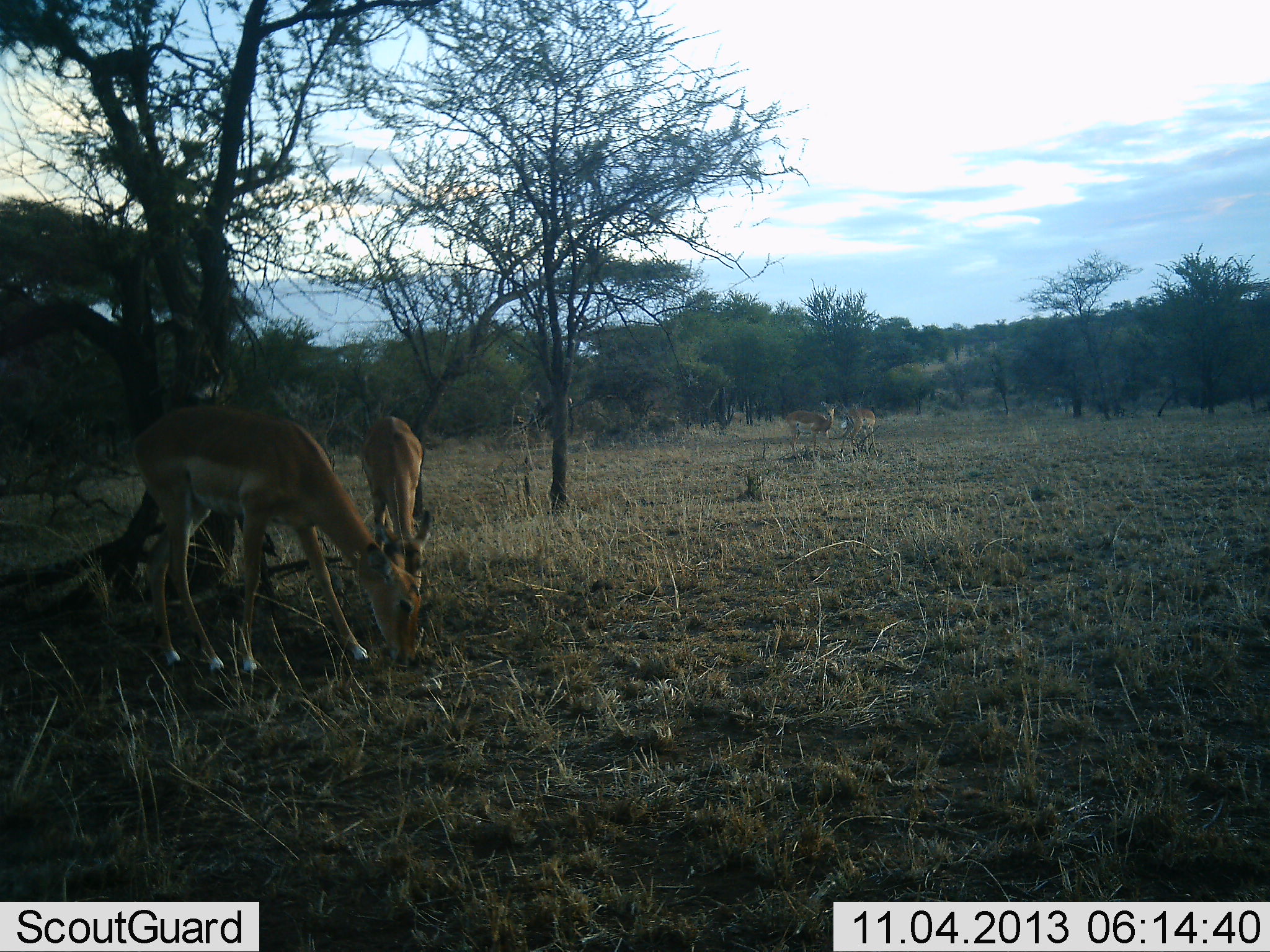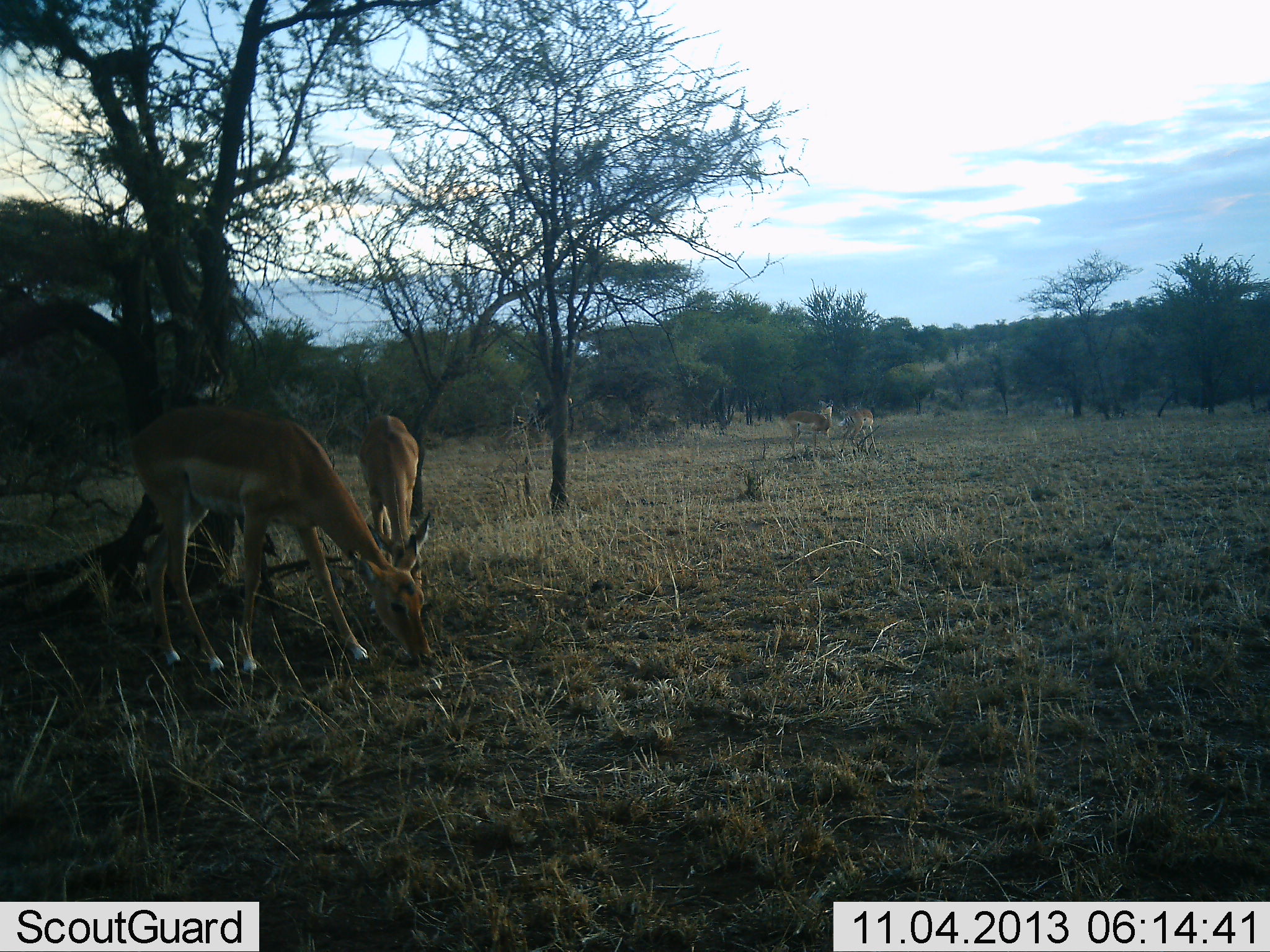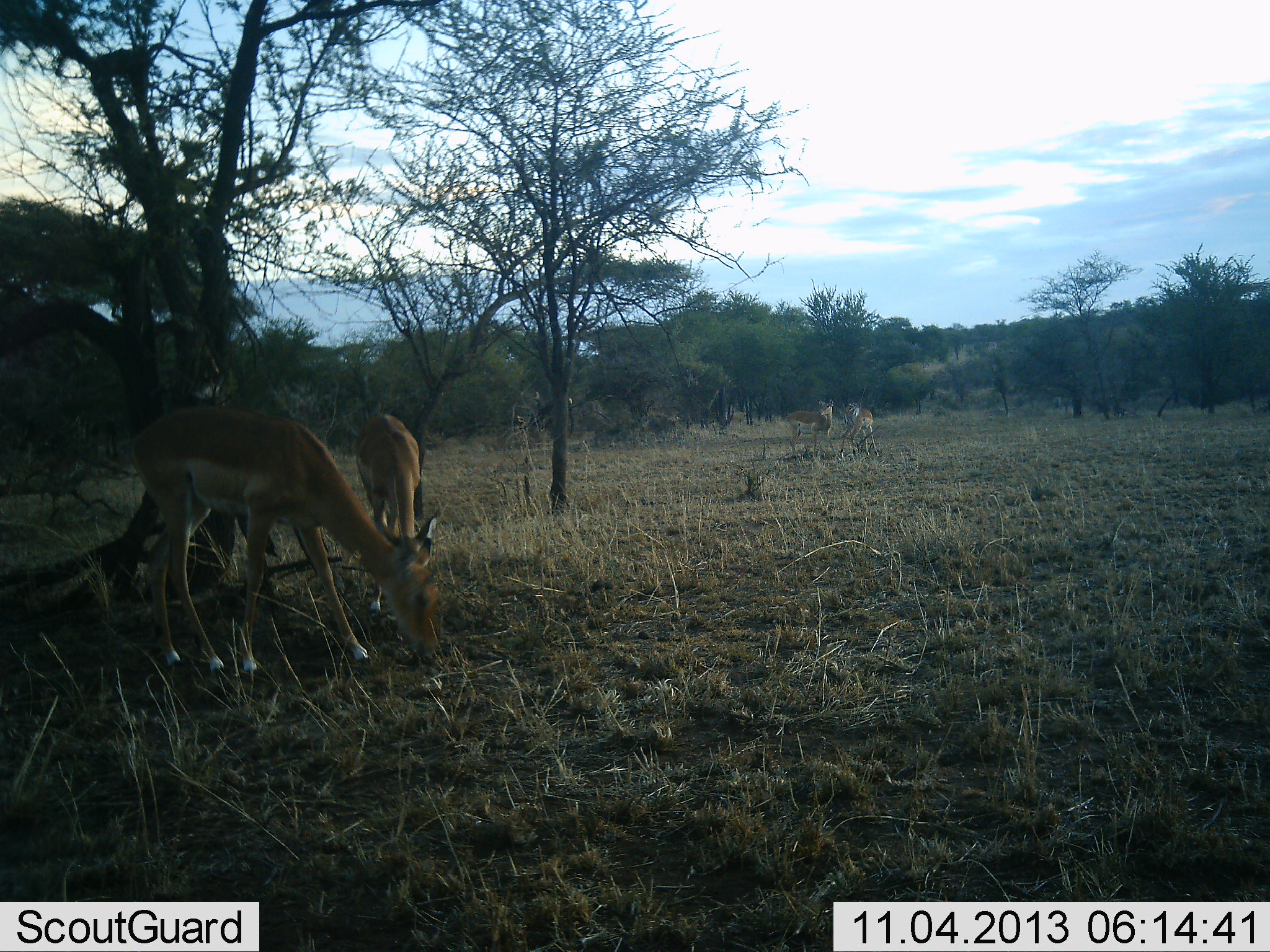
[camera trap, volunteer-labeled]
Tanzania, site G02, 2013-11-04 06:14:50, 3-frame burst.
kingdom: Animalia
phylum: Chordata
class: Mammalia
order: Artiodactyla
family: Bovidae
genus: Aepyceros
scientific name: Aepyceros melampus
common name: impala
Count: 4.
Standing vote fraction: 40%.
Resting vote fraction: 0%.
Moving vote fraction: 0%.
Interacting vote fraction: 0%.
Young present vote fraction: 10%.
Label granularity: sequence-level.